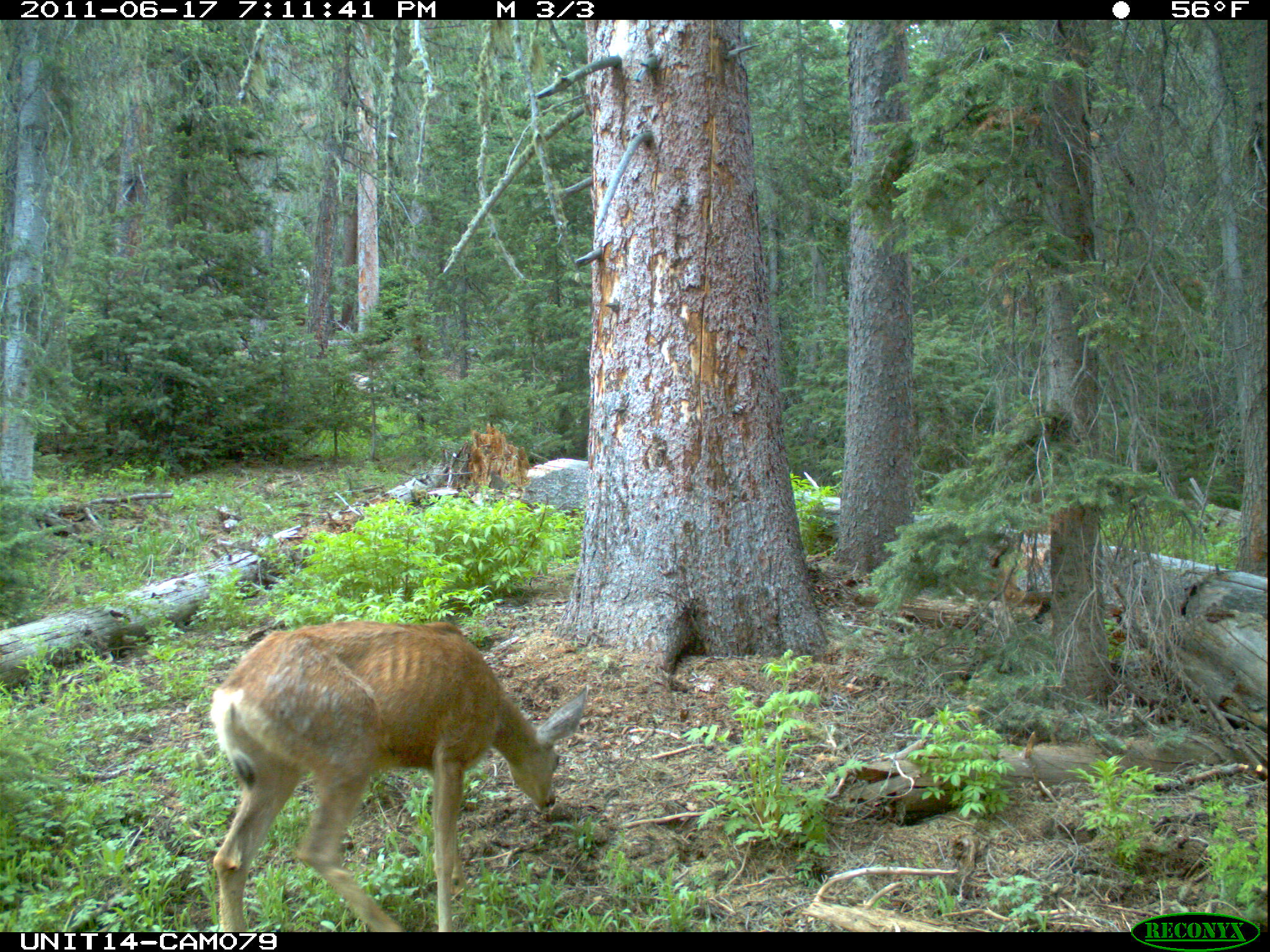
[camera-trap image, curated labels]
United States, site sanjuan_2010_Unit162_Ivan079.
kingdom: Animalia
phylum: Chordata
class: Mammalia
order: Artiodactyla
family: Cervidae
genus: Odocoileus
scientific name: Odocoileus hemionus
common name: mule deer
Odocoileus hemionus (mule deer).